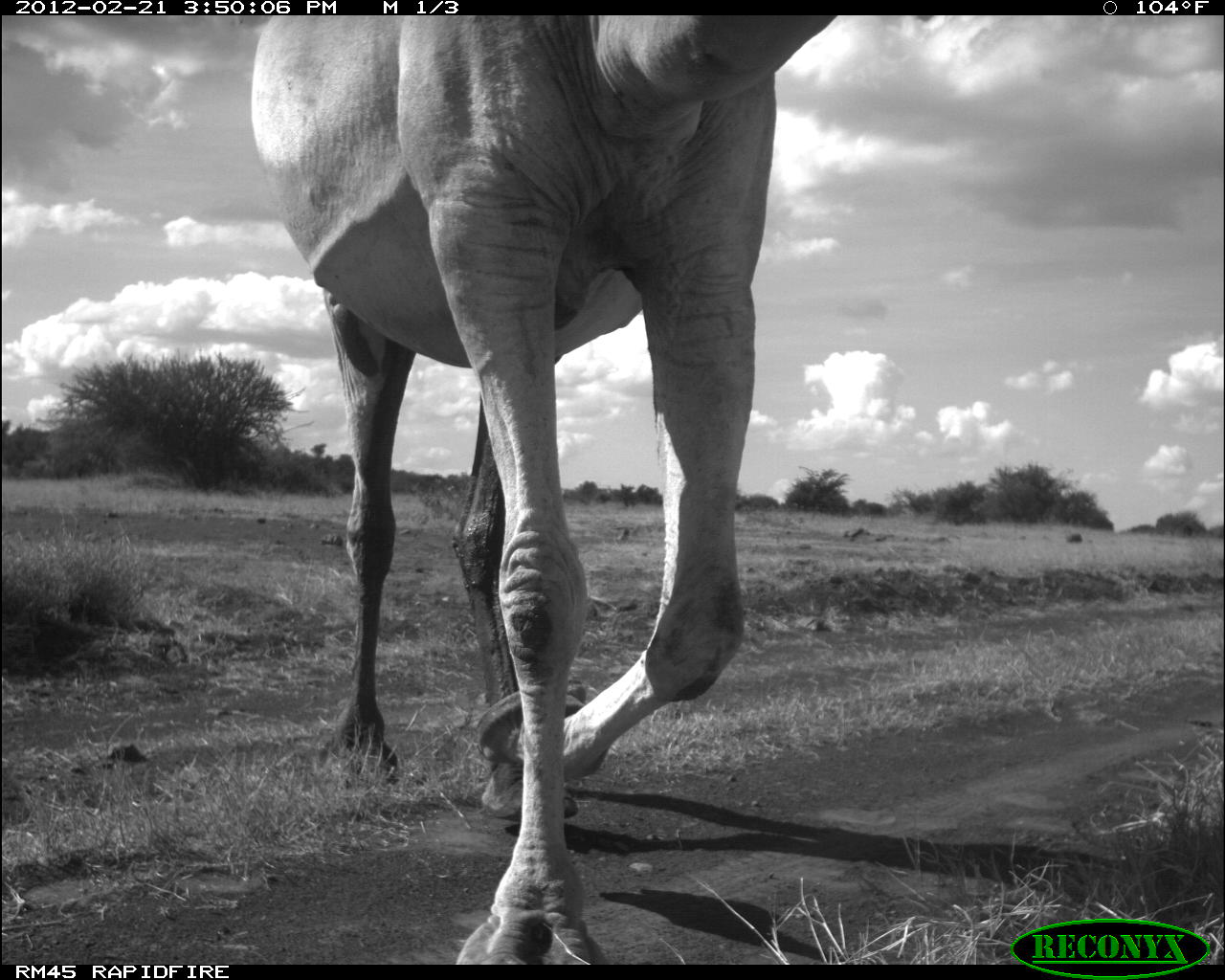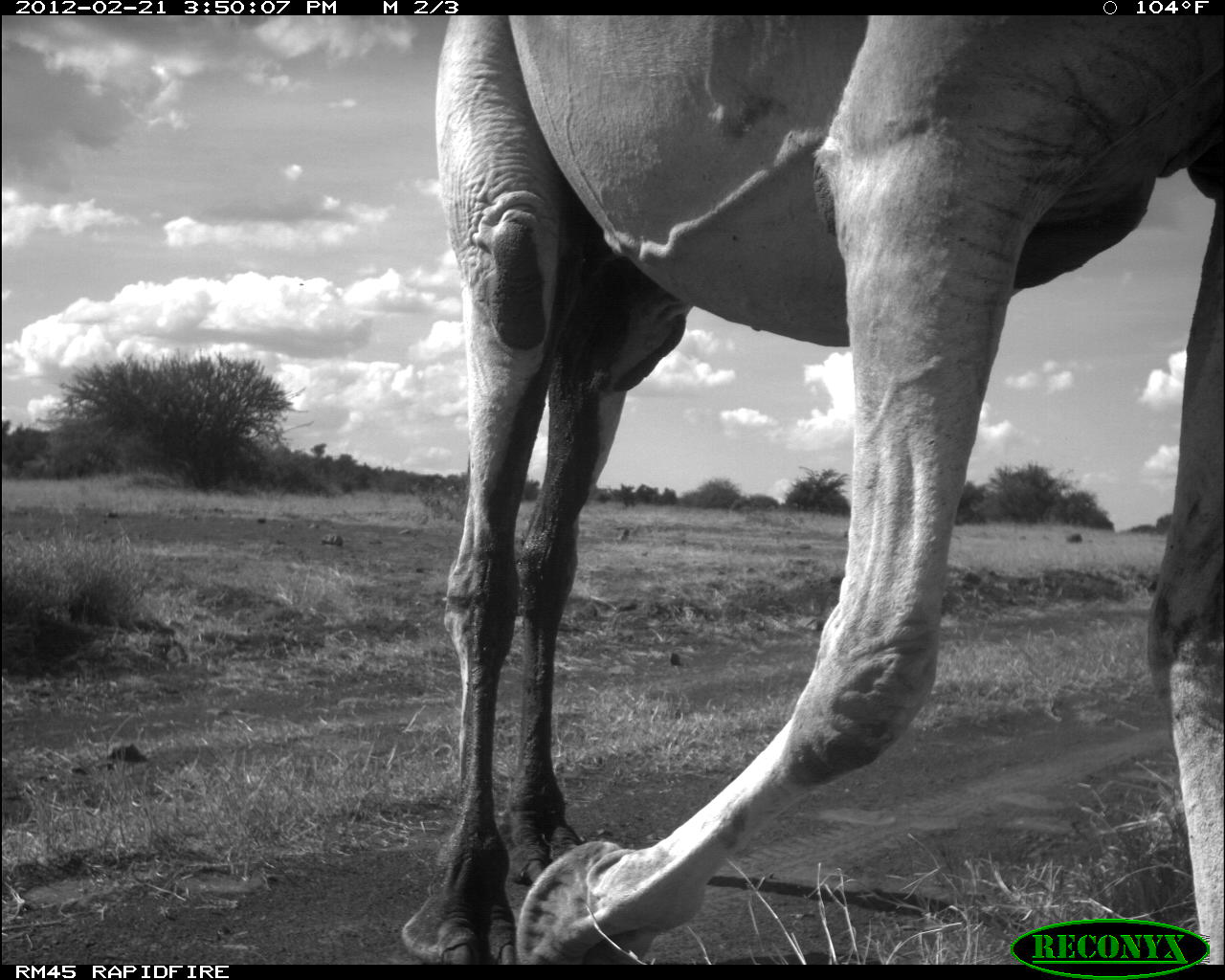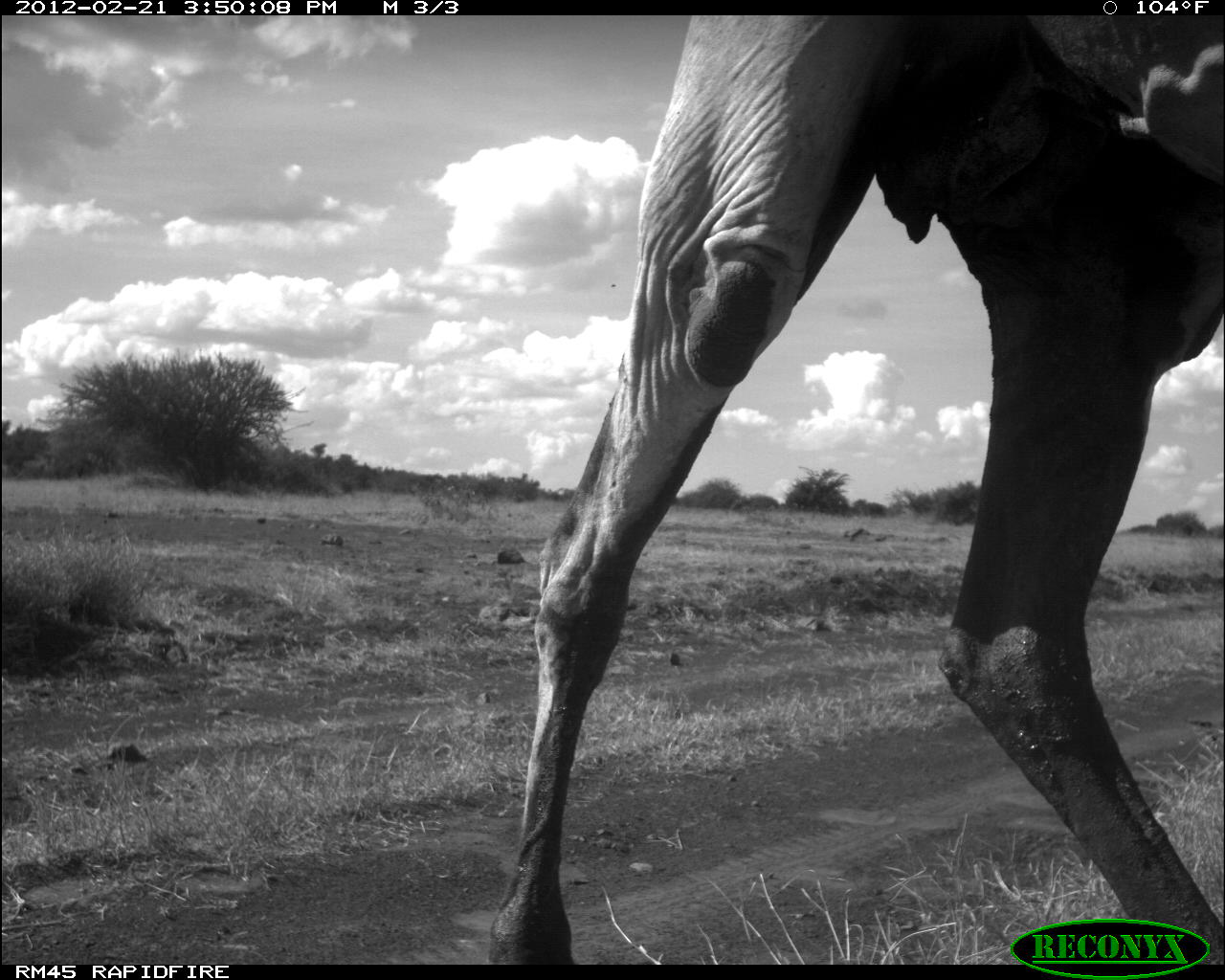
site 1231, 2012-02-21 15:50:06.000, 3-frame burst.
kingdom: Animalia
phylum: Chordata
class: Mammalia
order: Artiodactyla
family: Camelidae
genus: Camelus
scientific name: Camelus dromedarius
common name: dromedary camel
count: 1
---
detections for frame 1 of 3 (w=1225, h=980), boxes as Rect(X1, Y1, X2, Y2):
camelus dromedarius: Rect(248, 15, 839, 963)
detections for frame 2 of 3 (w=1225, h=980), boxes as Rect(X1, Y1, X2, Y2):
camelus dromedarius: Rect(395, 15, 1225, 964)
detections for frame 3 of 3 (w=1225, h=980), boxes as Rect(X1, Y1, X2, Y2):
camelus dromedarius: Rect(484, 17, 1225, 962)